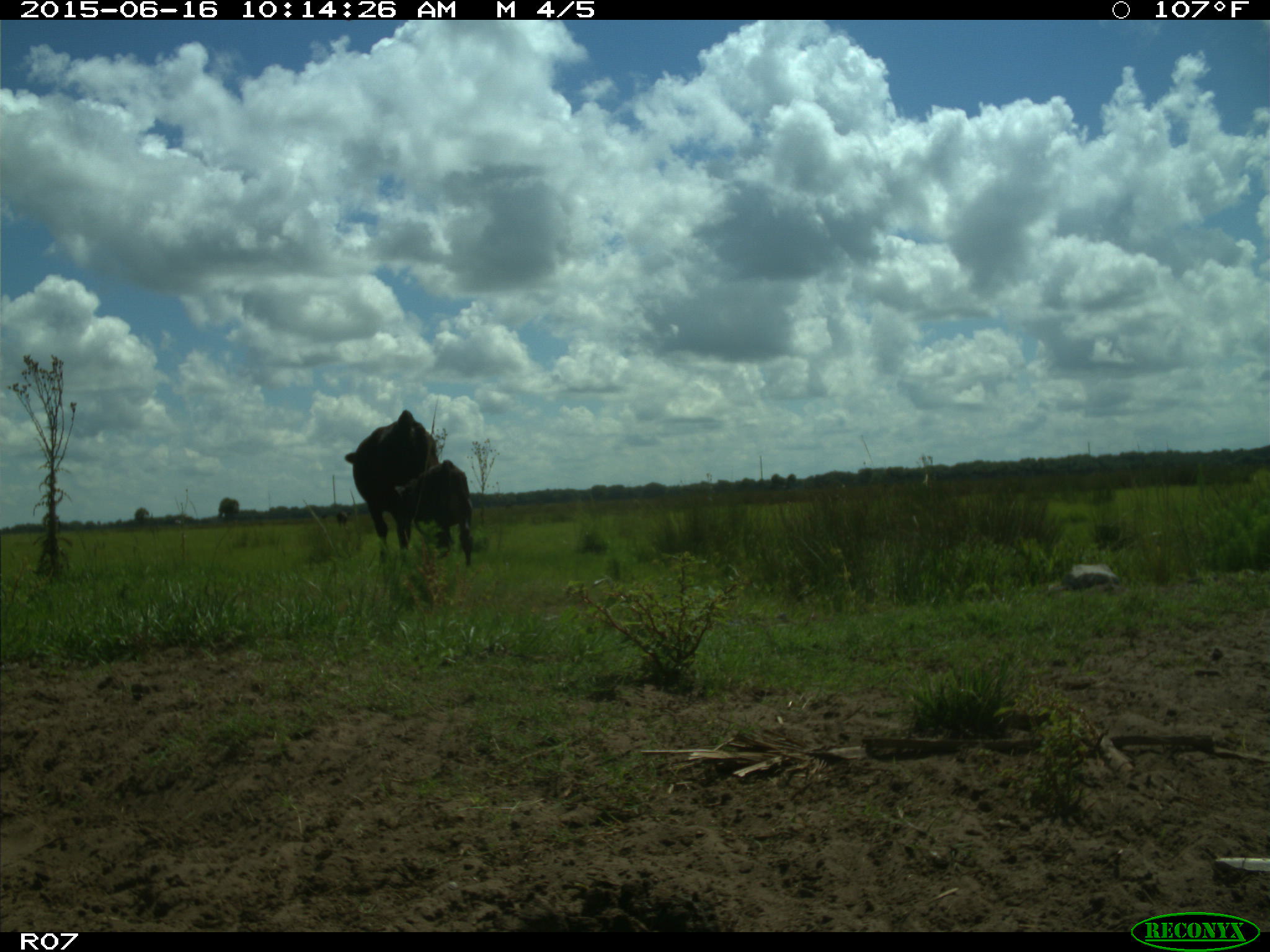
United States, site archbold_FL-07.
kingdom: Animalia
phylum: Chordata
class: Mammalia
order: Artiodactyla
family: Bovidae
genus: Bos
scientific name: Bos taurus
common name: domestic cow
Bos taurus (domestic cow).